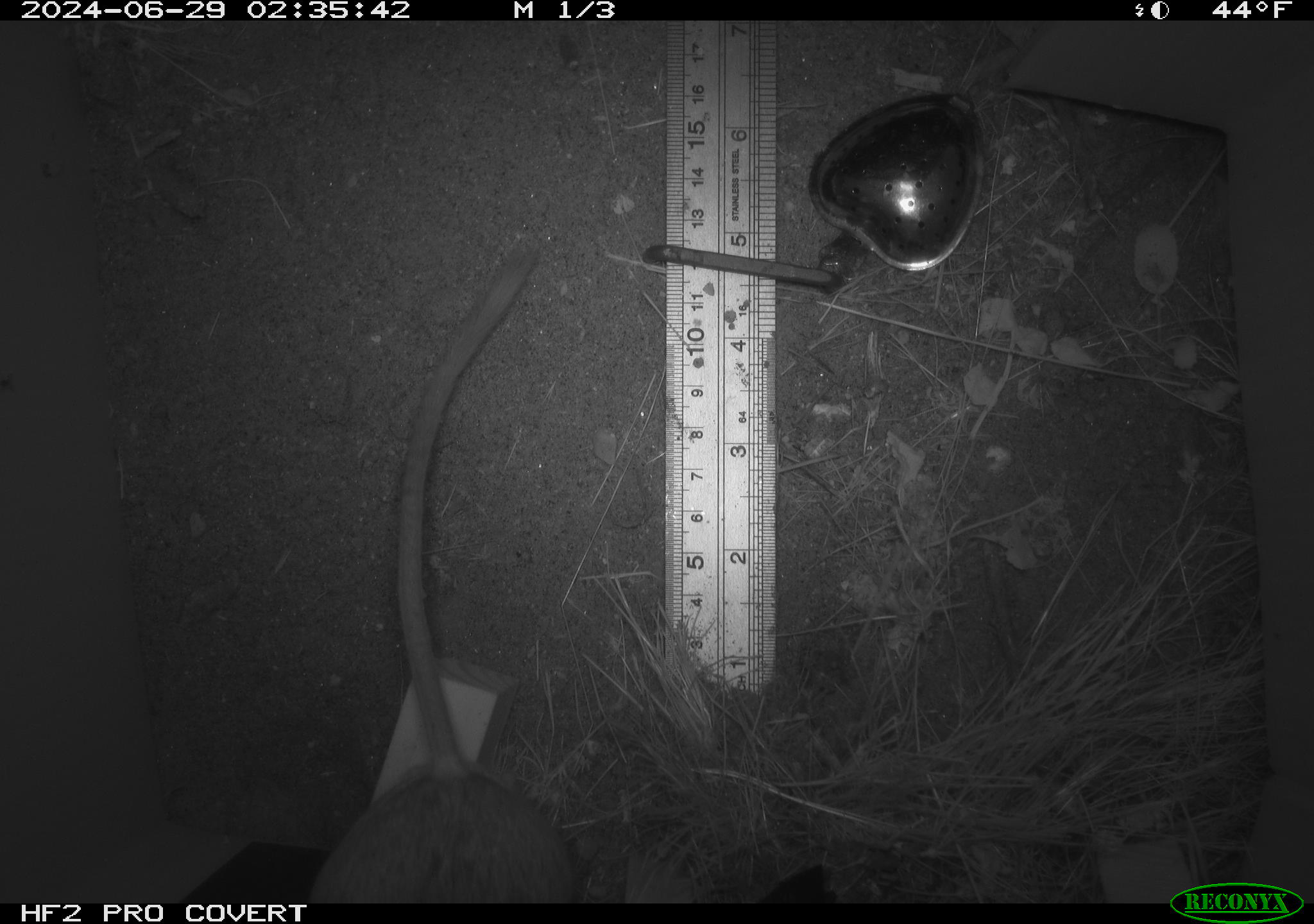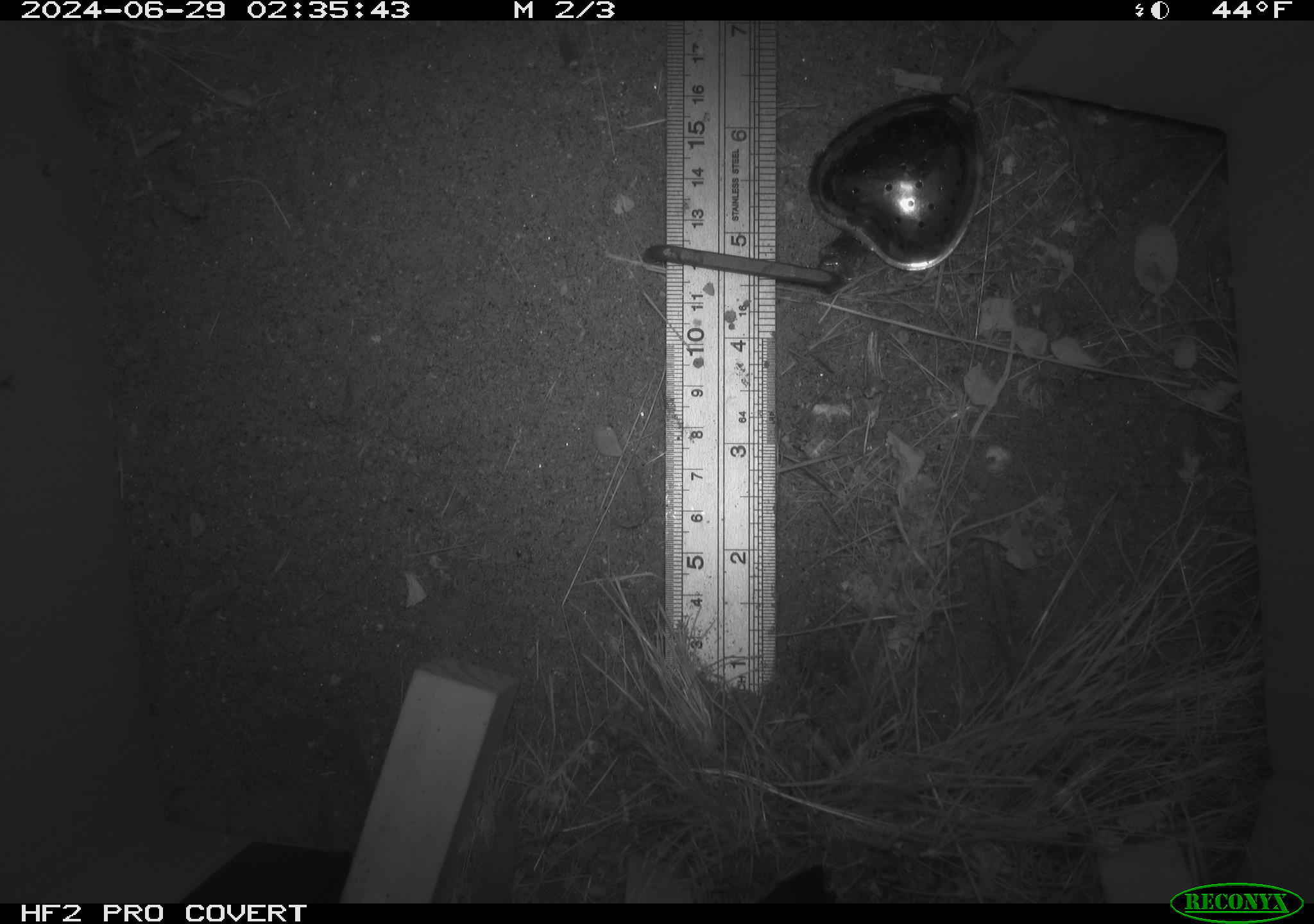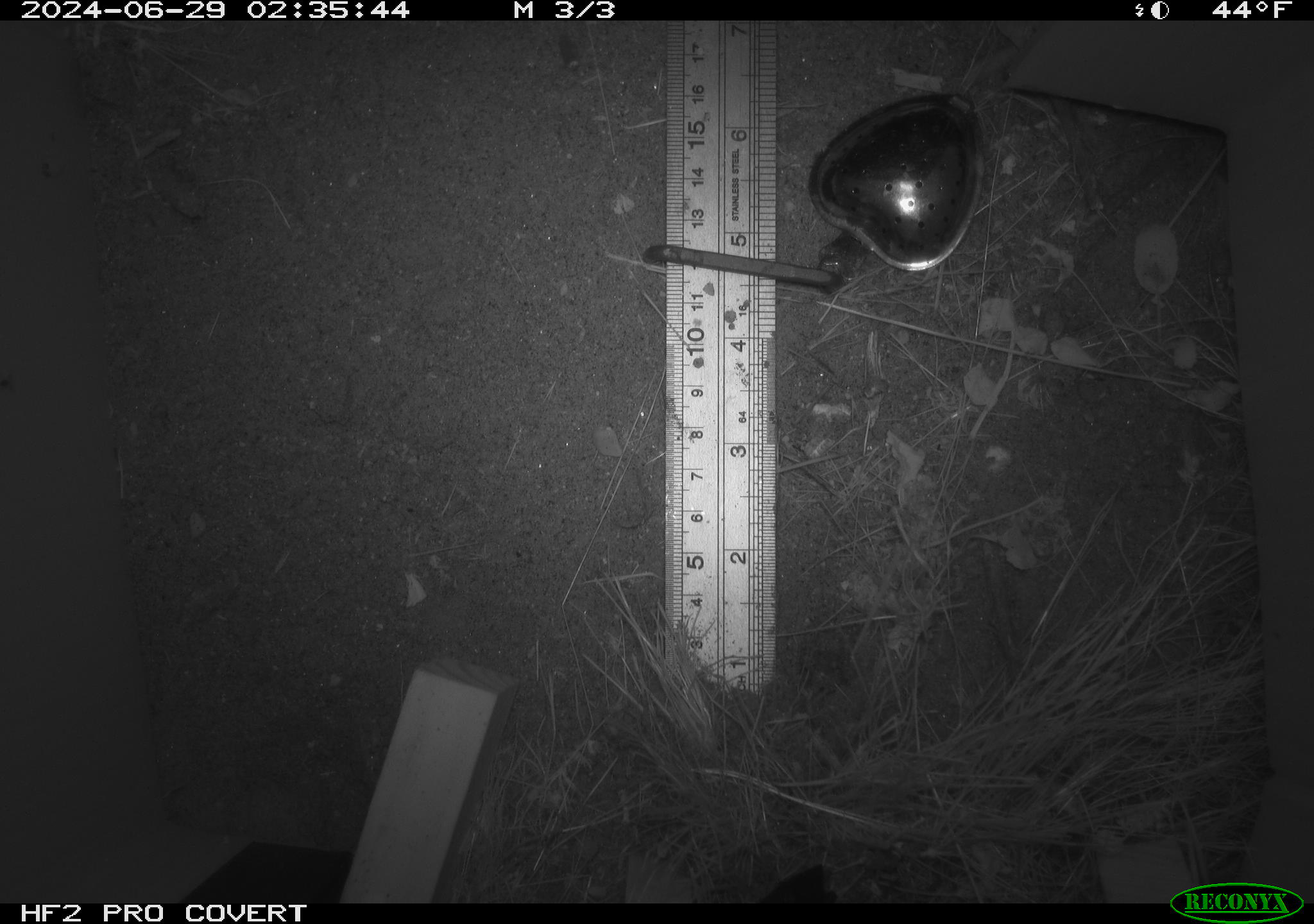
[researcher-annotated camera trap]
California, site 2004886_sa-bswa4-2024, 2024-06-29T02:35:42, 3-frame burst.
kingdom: Animalia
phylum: Chordata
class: Mammalia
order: Rodentia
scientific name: Rodentia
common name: rodent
Rodent (Rodentia).